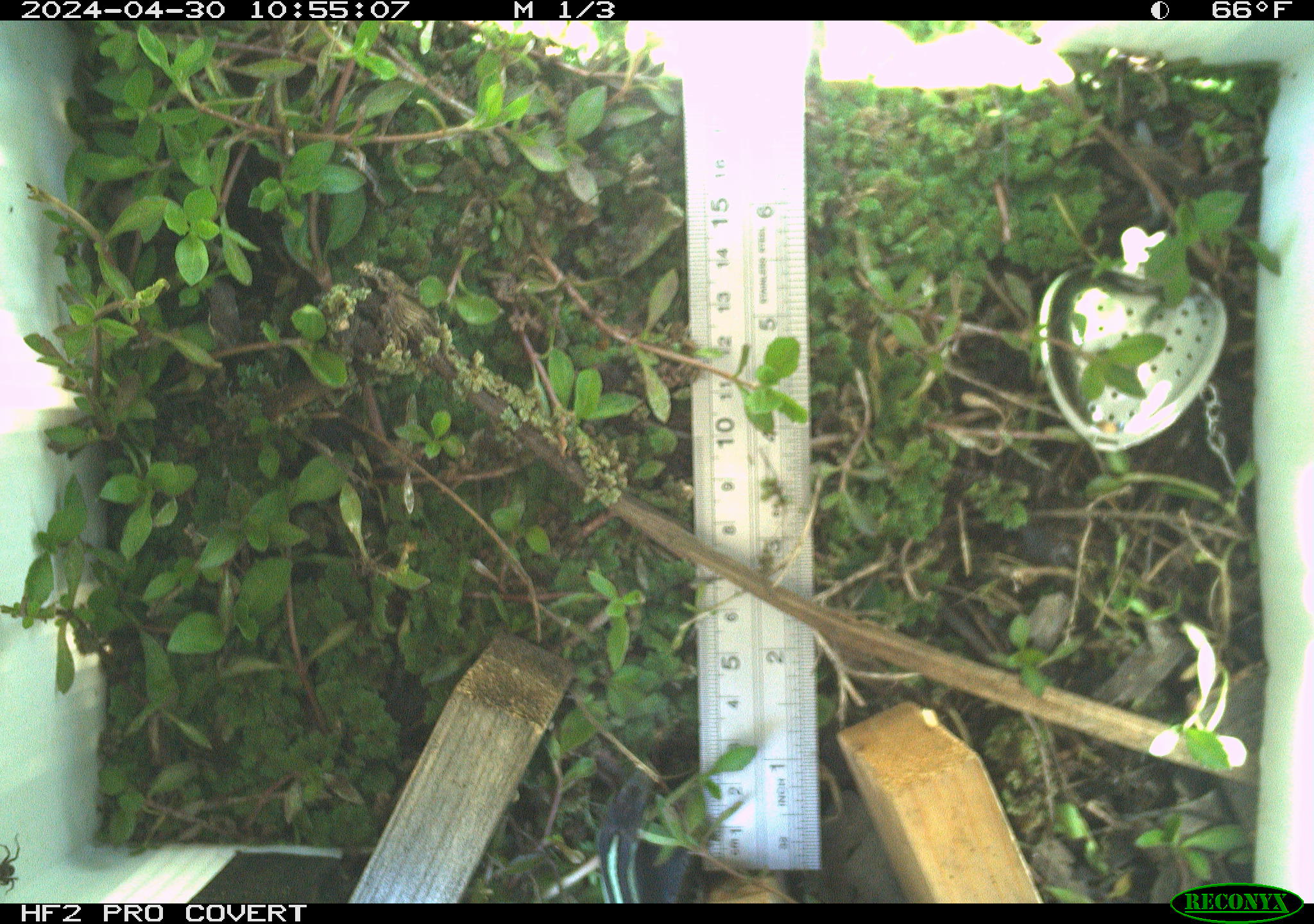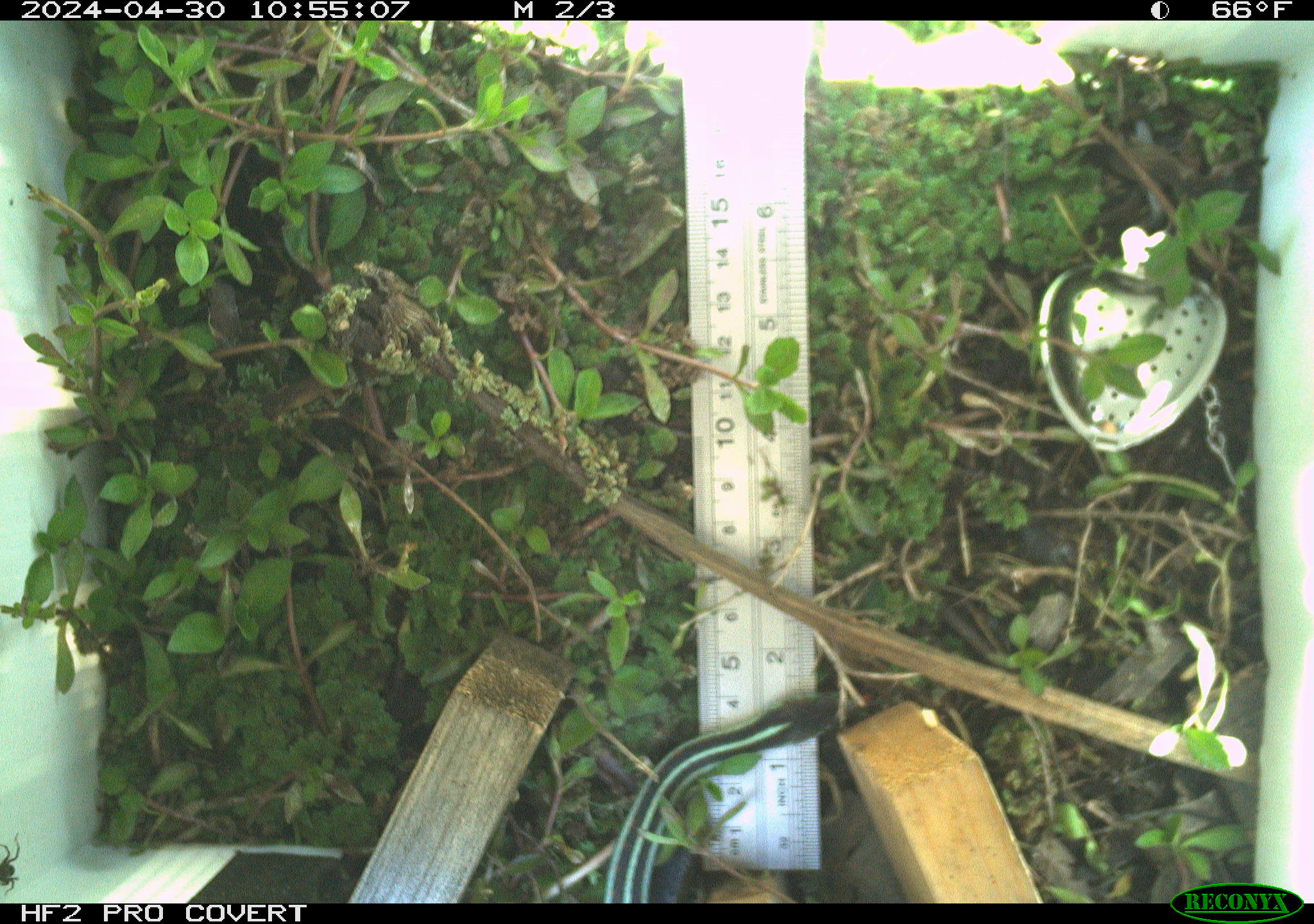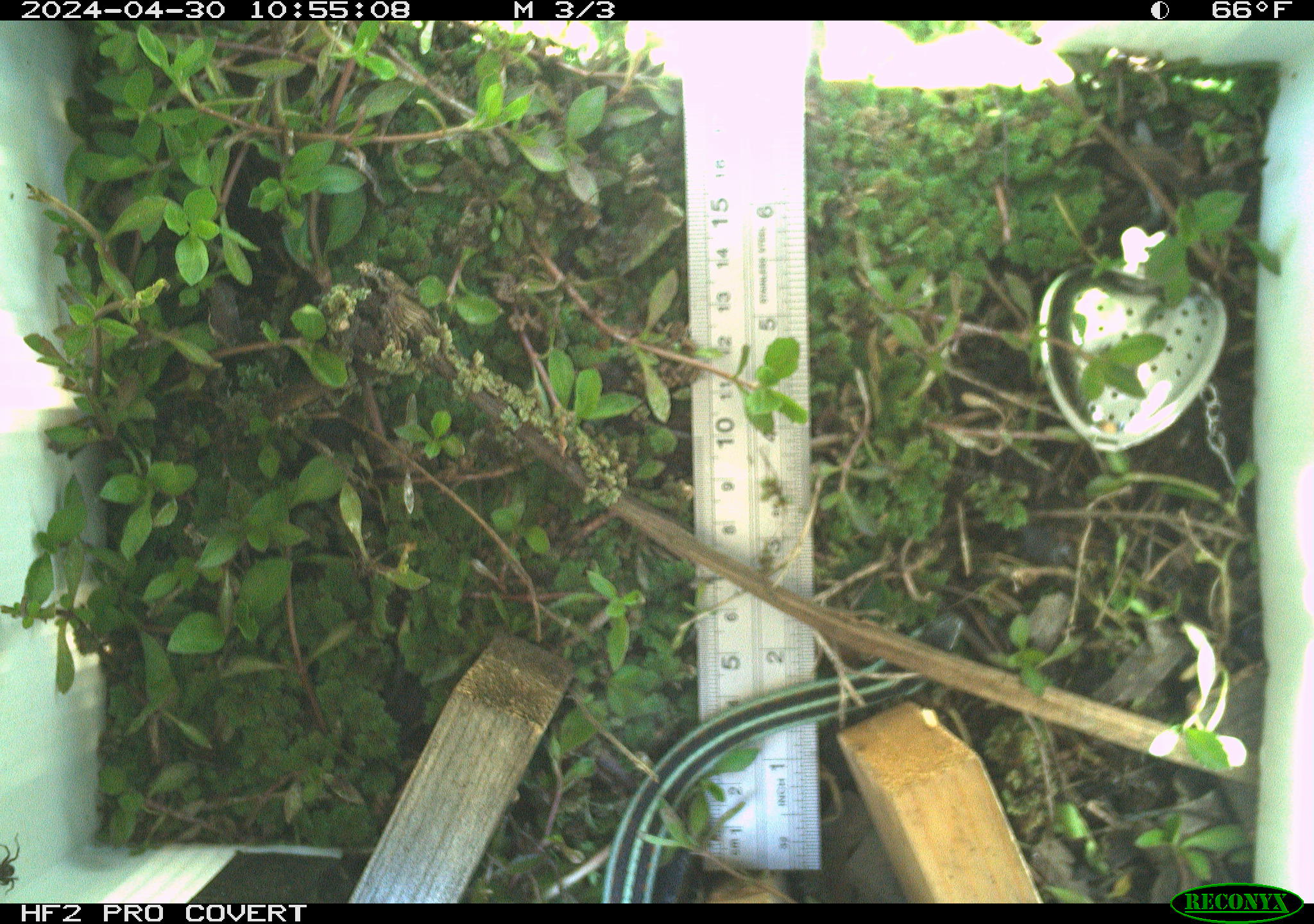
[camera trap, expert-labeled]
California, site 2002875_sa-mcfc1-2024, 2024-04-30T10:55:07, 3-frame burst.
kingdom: Animalia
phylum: Chordata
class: Reptilia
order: Squamata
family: Colubridae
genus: Thamnophis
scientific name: Thamnophis sirtalis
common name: common gartersnake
Common gartersnake (Thamnophis sirtalis).